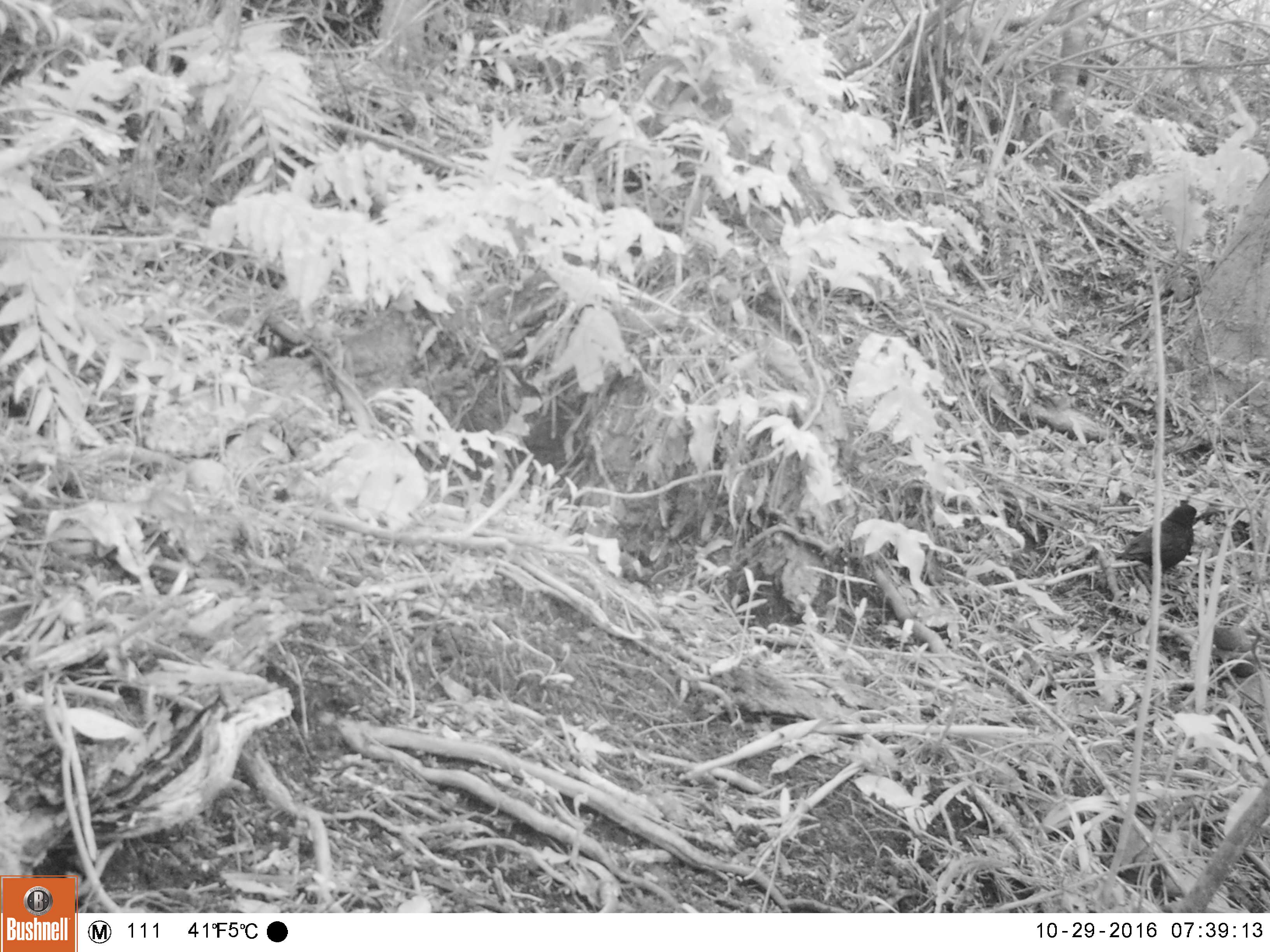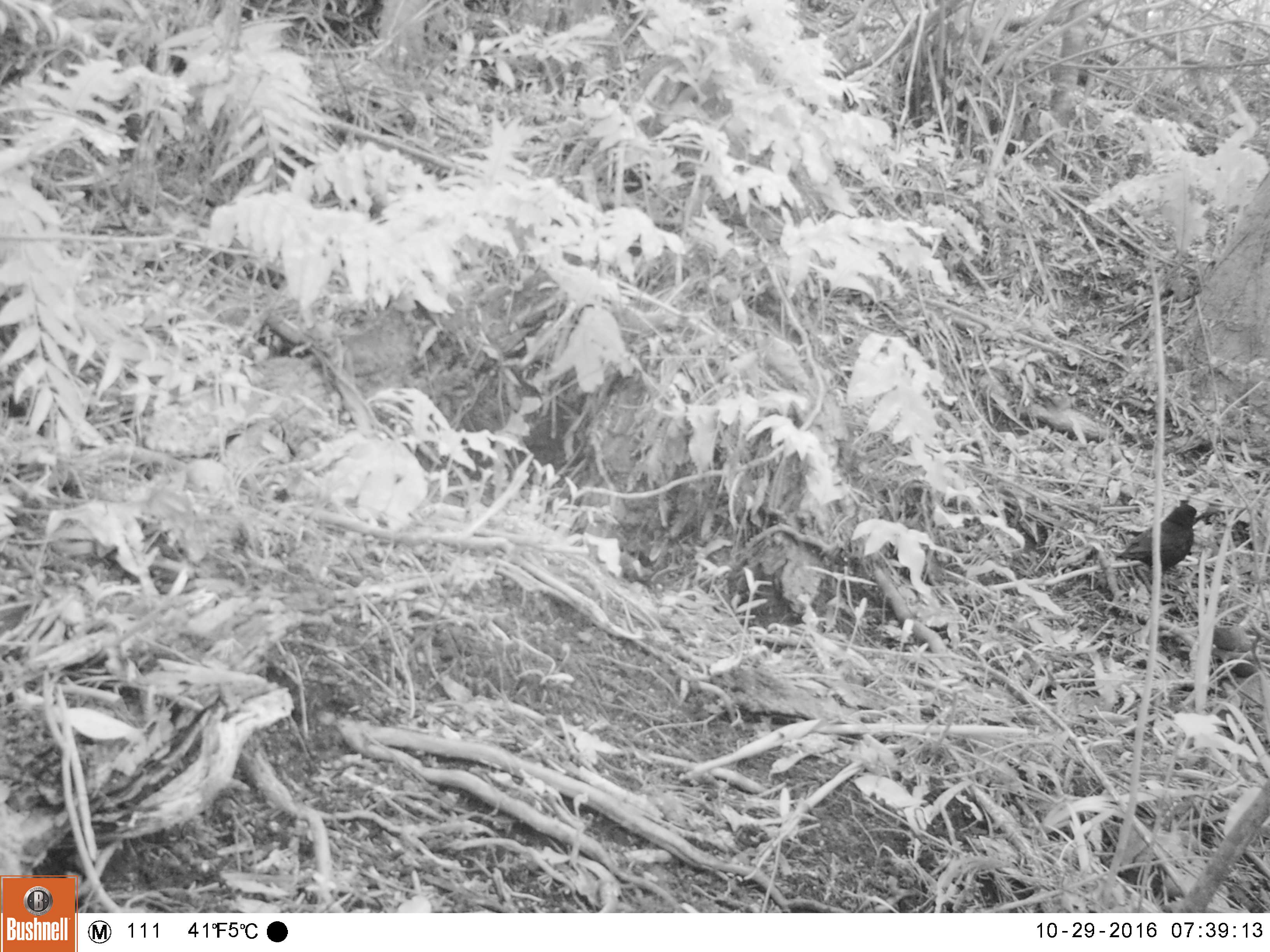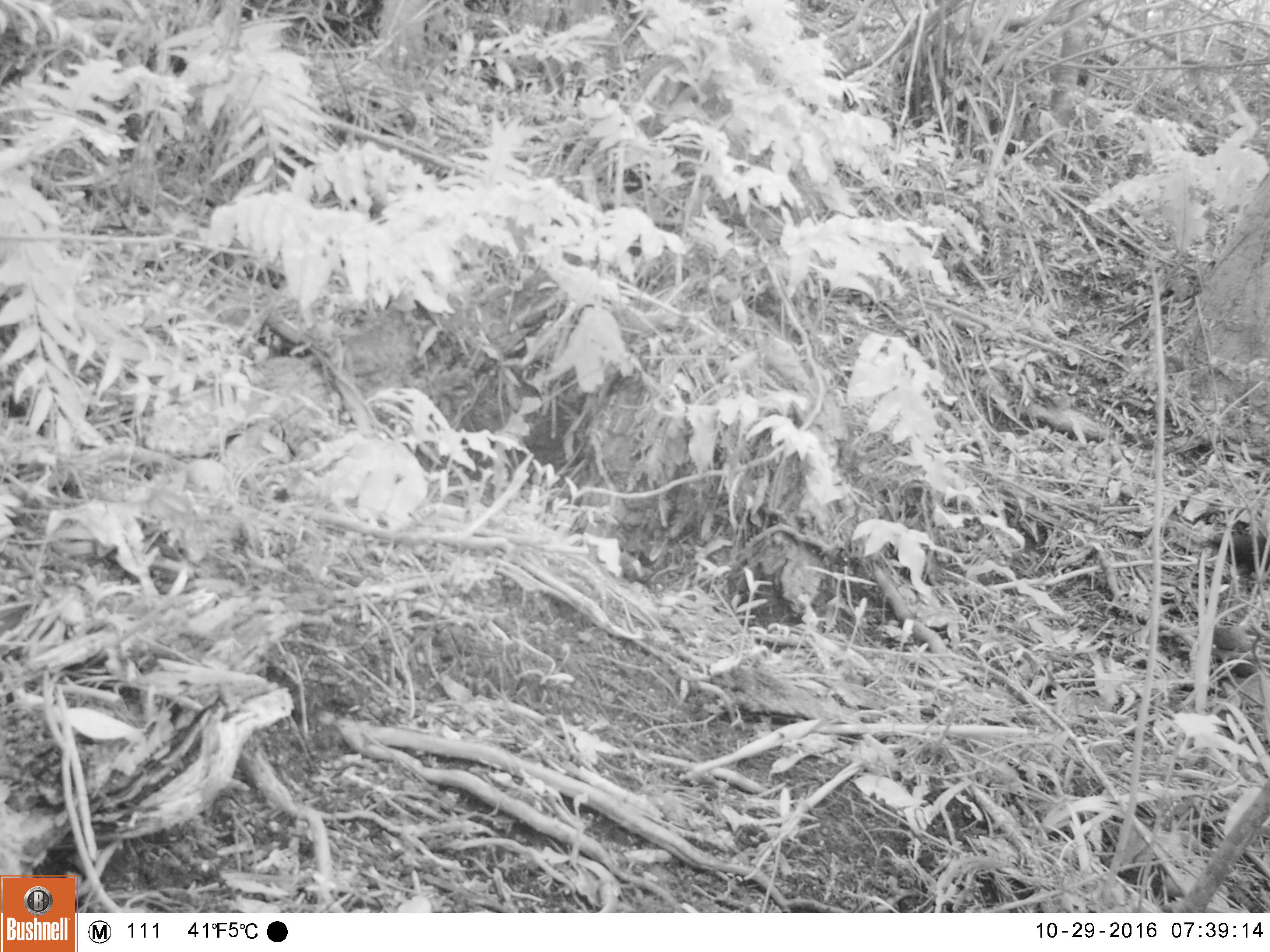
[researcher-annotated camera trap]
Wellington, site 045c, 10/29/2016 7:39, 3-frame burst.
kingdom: Animalia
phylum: Chordata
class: Aves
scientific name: Aves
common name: bird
Bird (Aves).